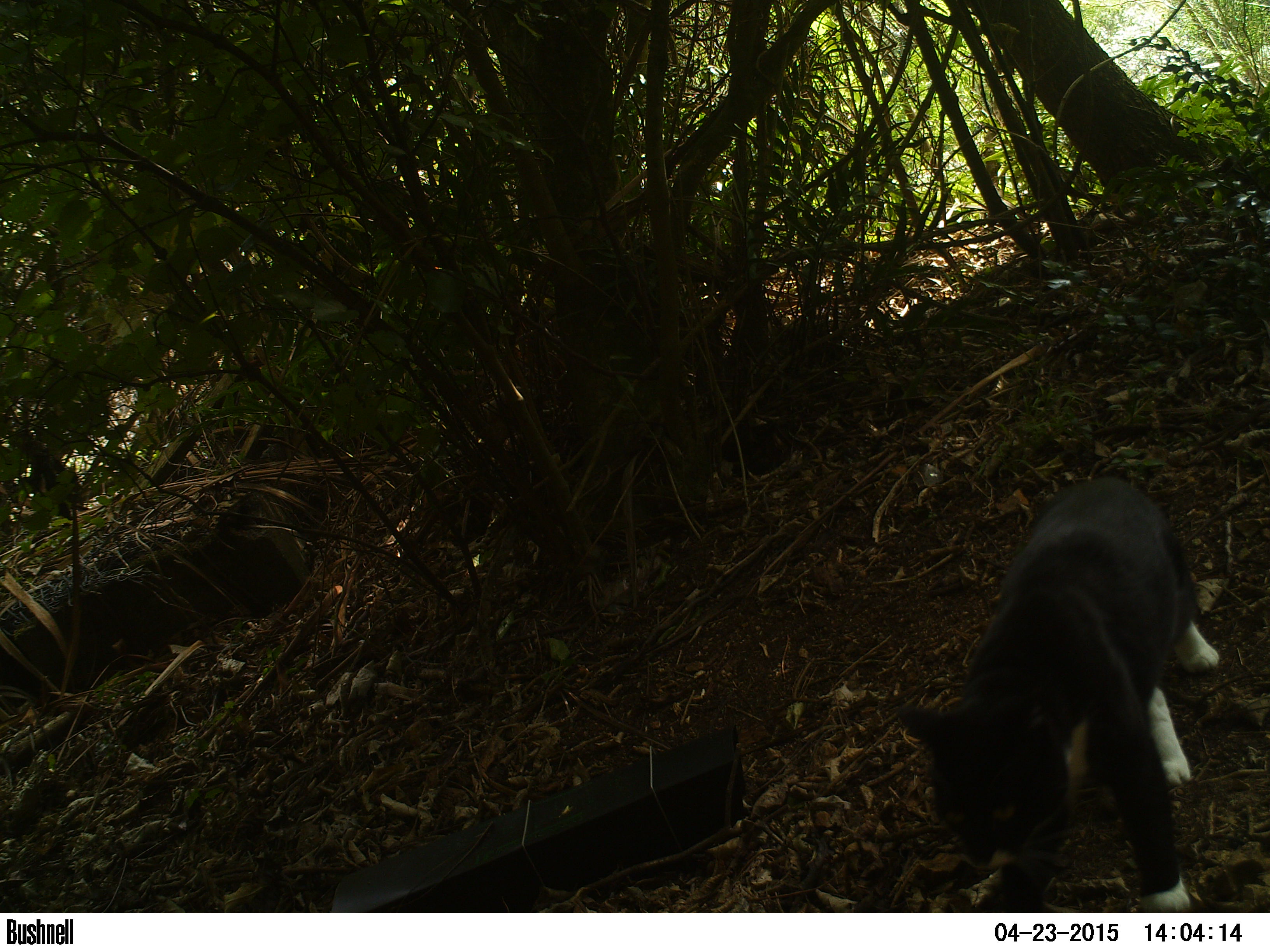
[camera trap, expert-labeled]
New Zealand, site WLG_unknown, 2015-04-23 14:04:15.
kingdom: Animalia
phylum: Chordata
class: Mammalia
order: Carnivora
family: Felidae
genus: Felis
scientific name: Felis catus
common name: domestic cat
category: cat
Cat (domestic cat) (Felis catus).